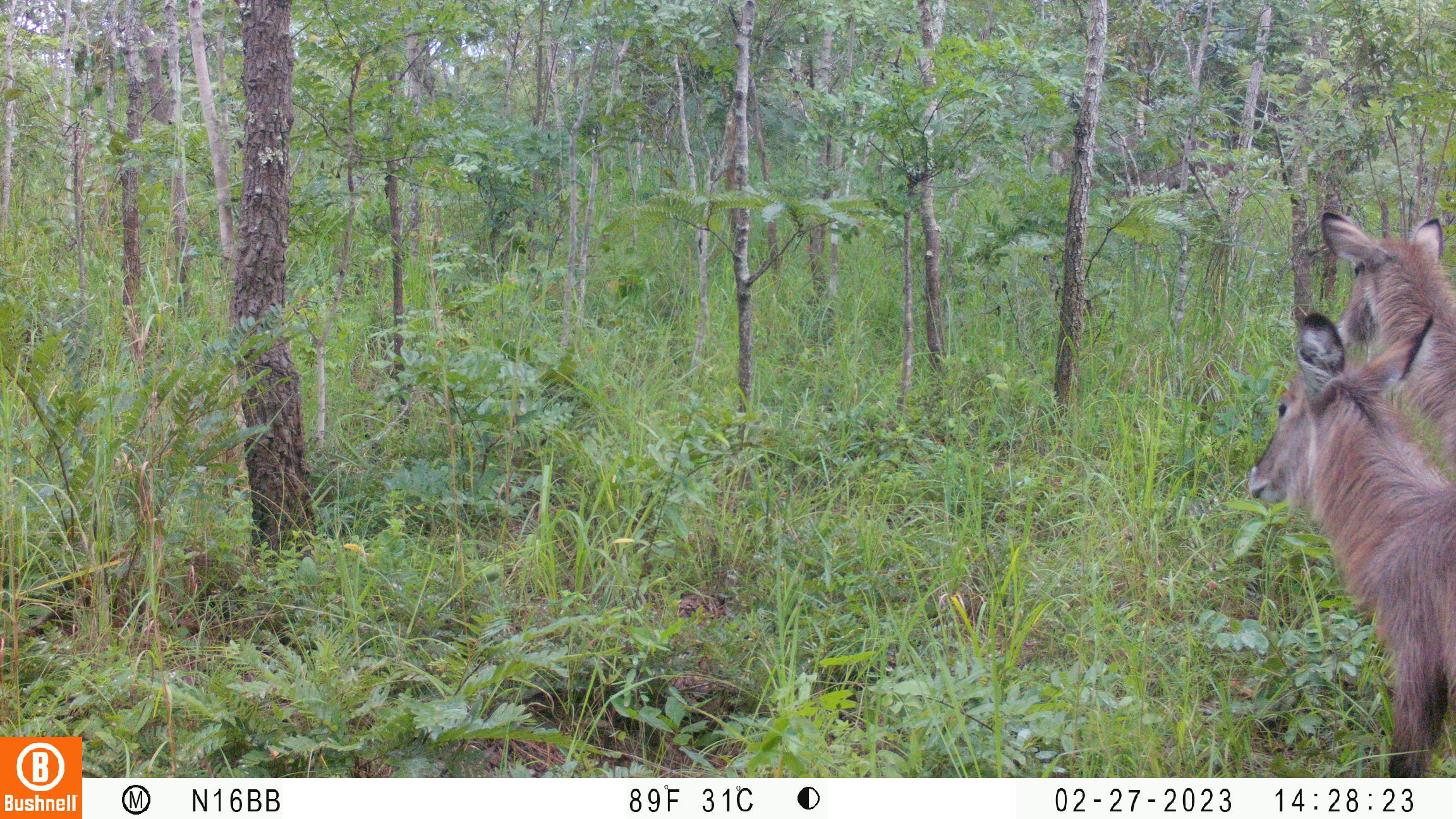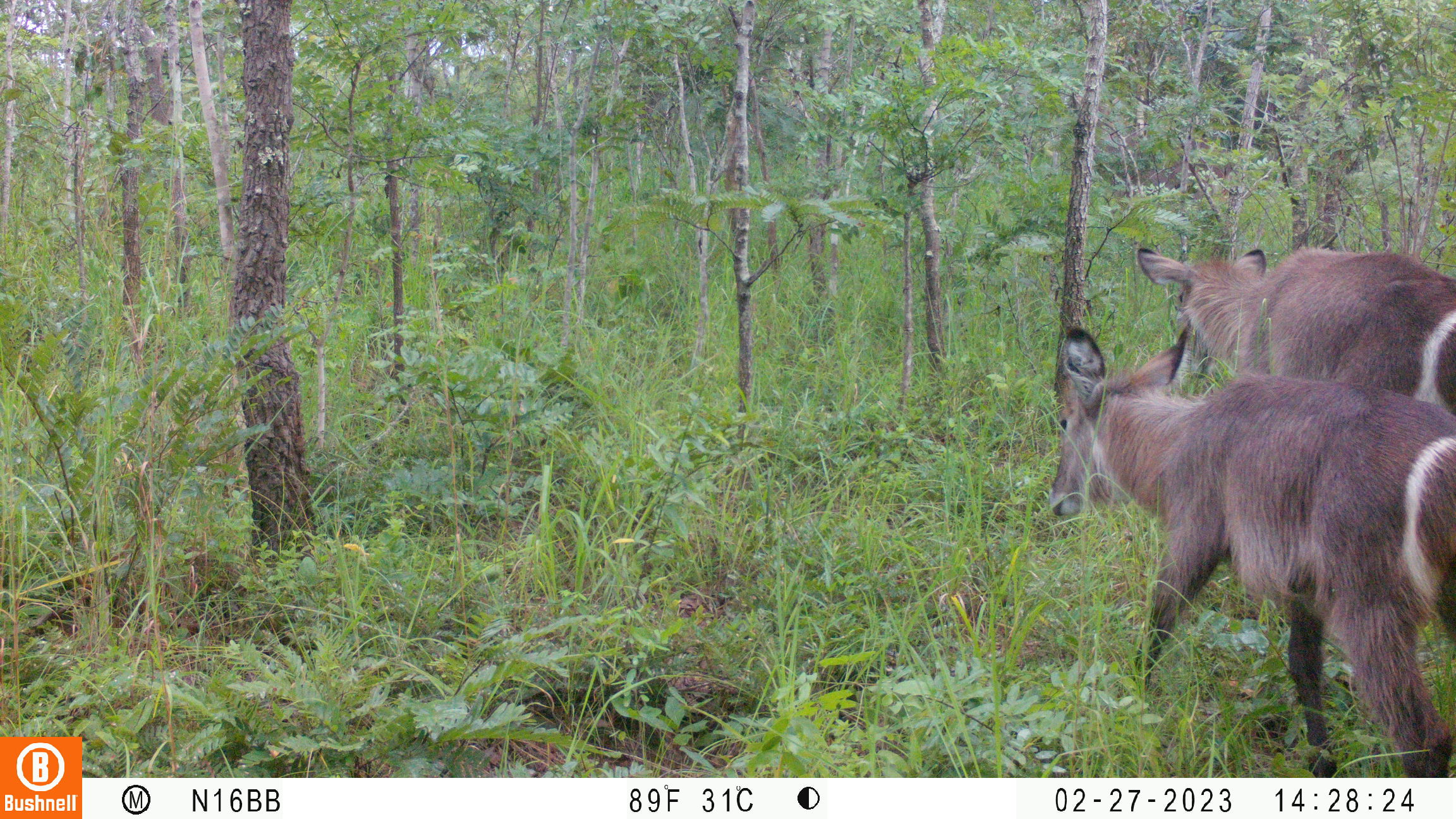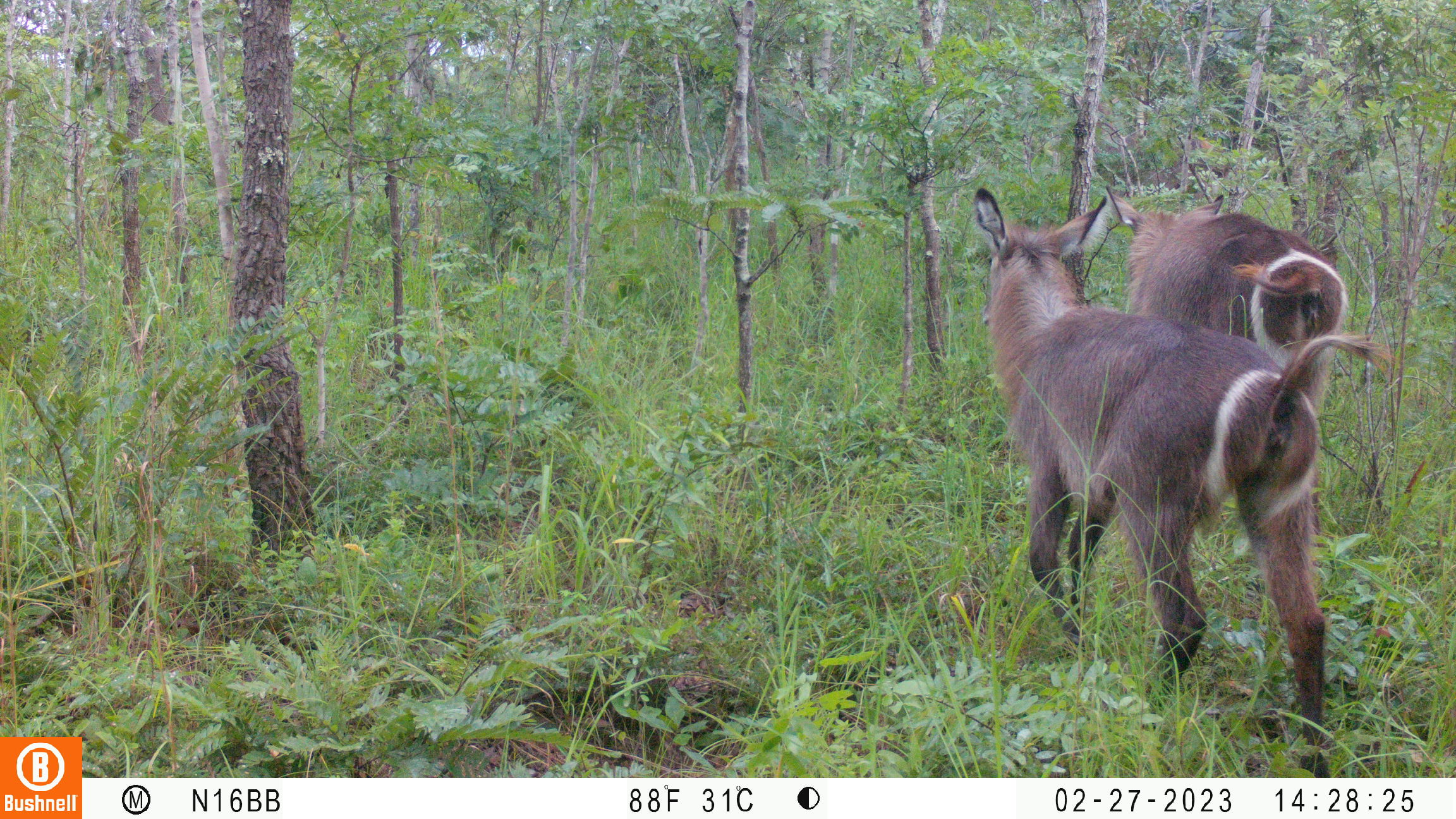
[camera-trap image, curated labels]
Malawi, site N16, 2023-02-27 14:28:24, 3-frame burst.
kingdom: Animalia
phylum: Chordata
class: Mammalia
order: Artiodactyla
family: Bovidae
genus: Kobus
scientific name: Kobus ellipsiprymnus ellipsiprymnus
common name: common waterbuck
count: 2